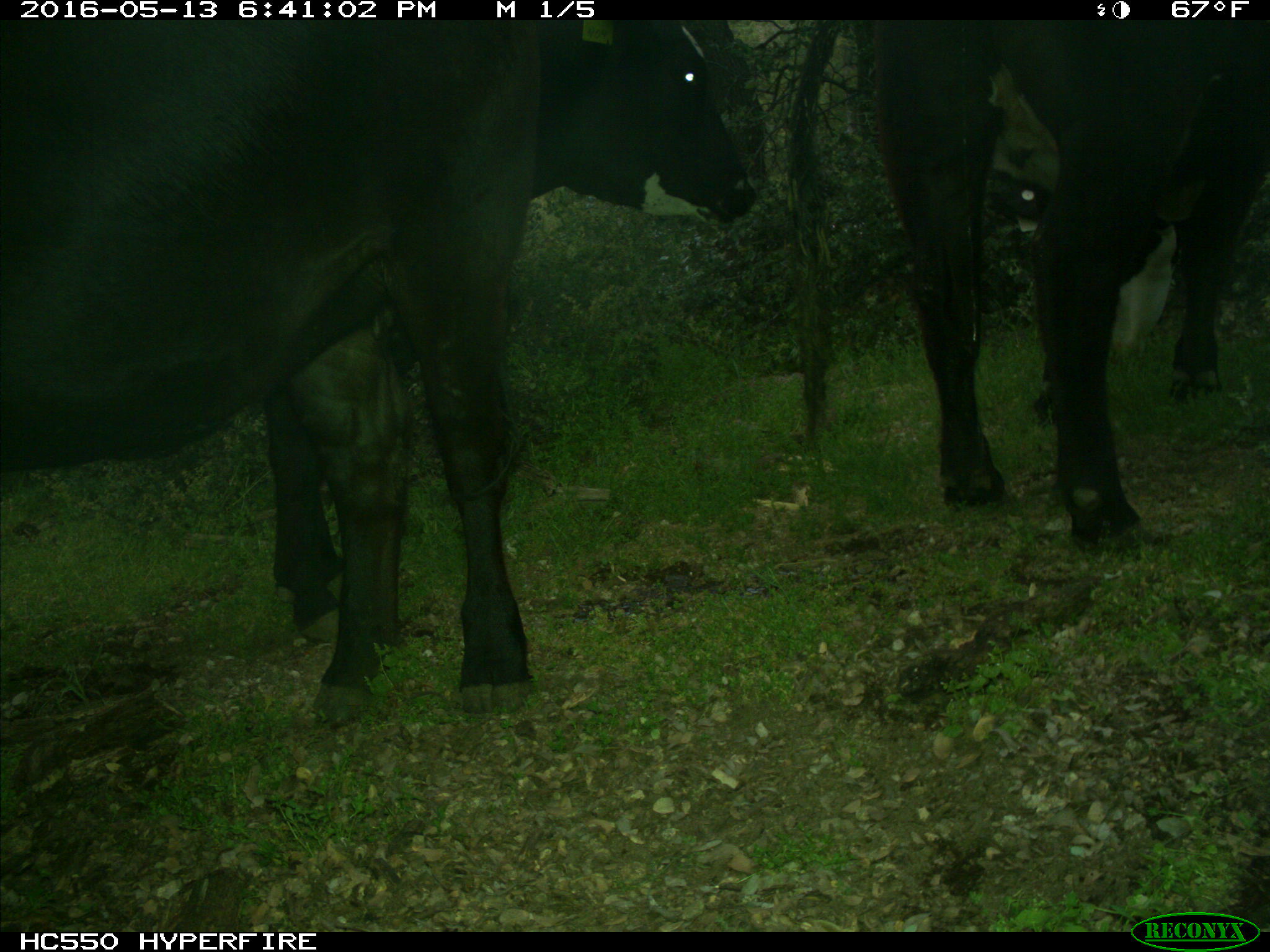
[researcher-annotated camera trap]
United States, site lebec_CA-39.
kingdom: Animalia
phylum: Chordata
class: Mammalia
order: Artiodactyla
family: Bovidae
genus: Bos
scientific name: Bos taurus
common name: domestic cow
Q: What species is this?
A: Bos taurus (domestic cow).